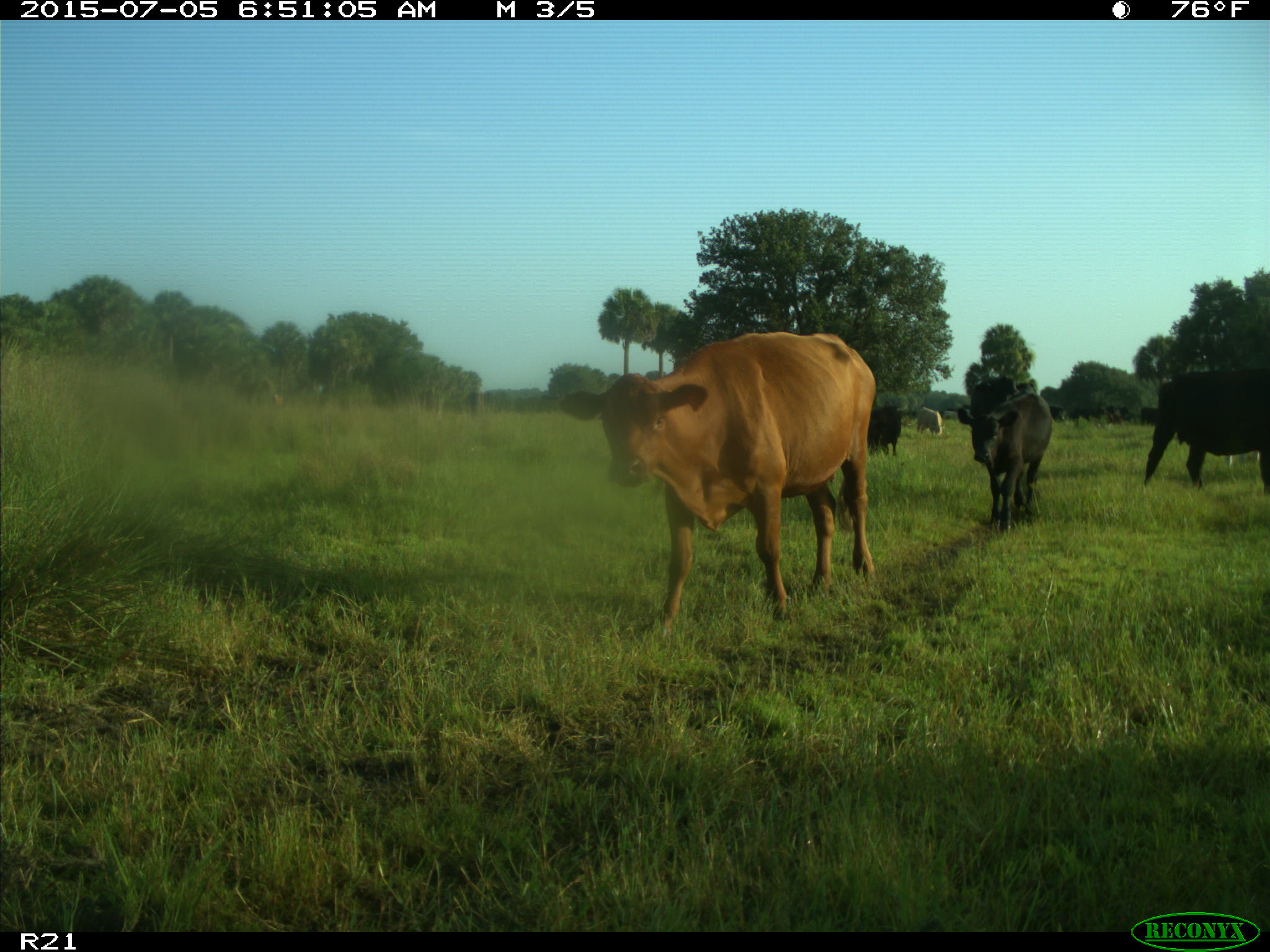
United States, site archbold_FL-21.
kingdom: Animalia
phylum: Chordata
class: Mammalia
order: Artiodactyla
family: Bovidae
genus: Bos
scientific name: Bos taurus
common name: domestic cow